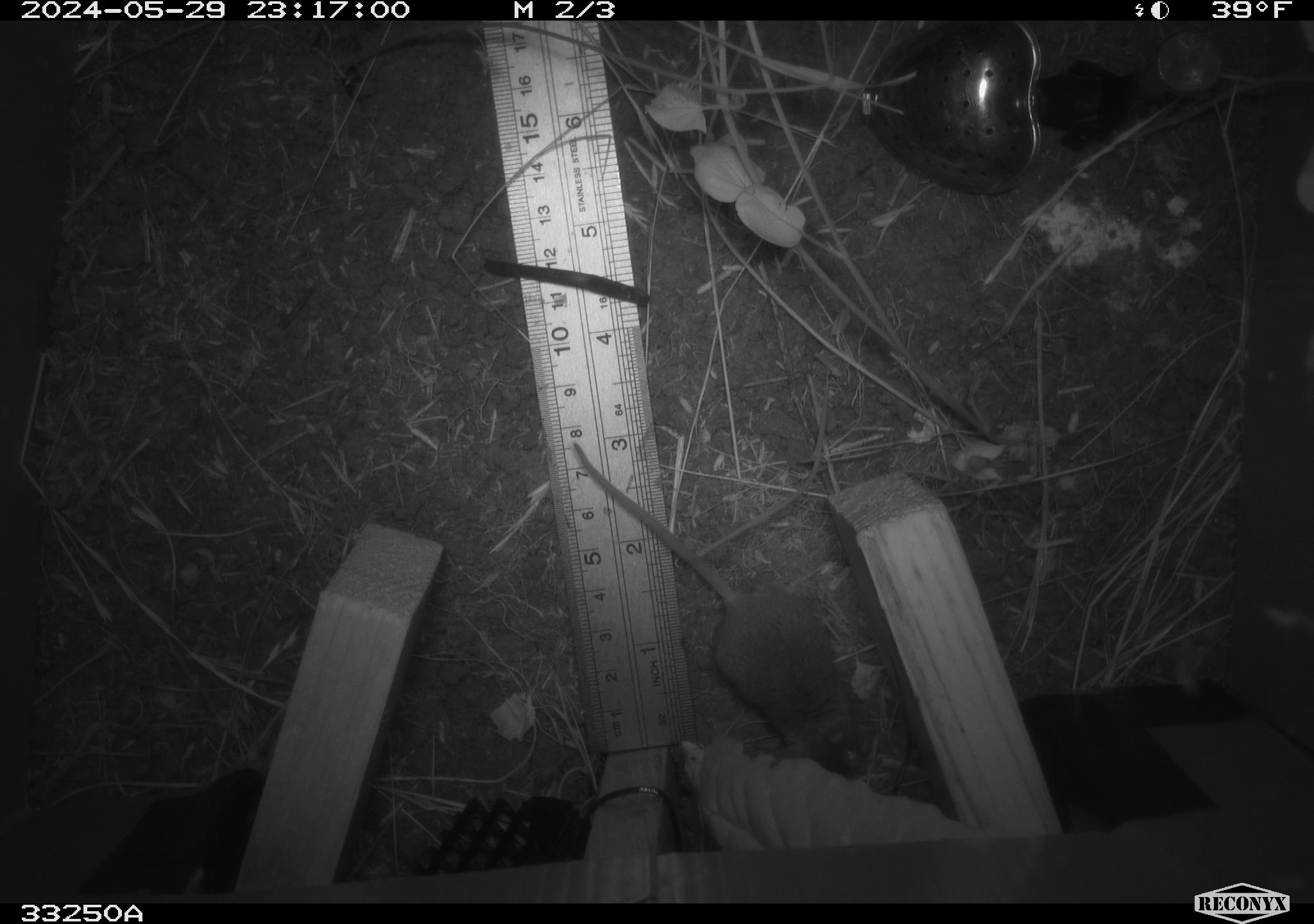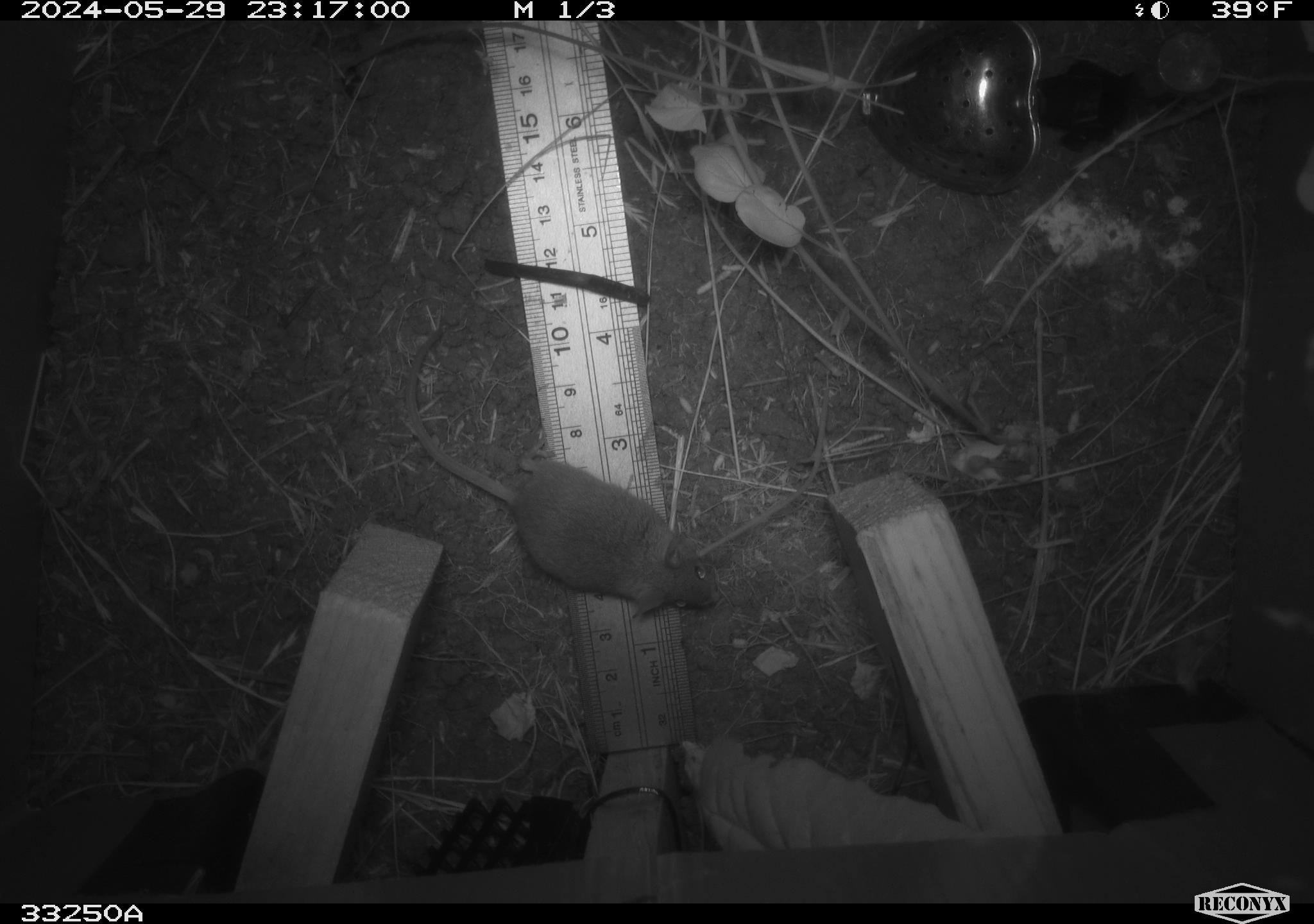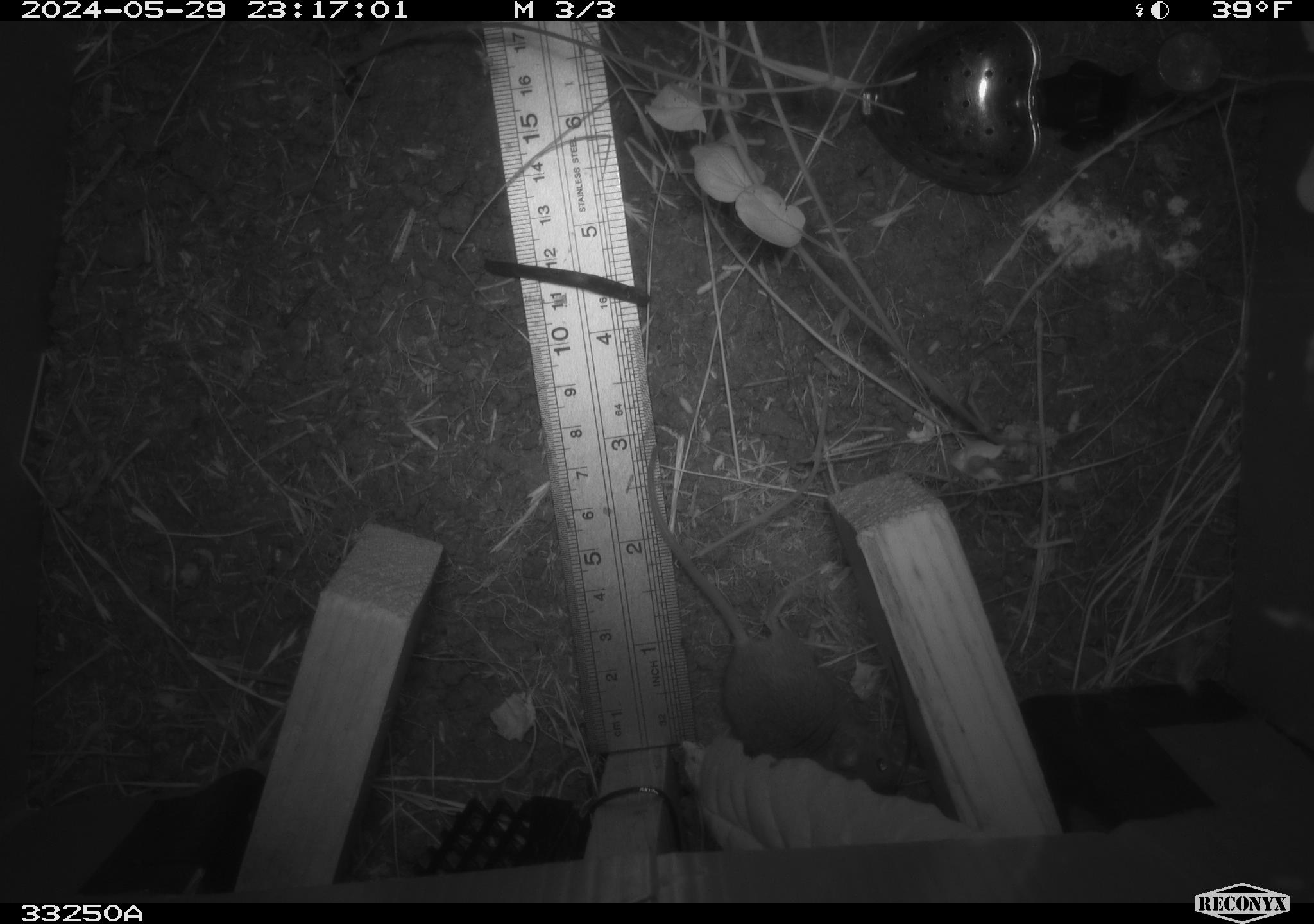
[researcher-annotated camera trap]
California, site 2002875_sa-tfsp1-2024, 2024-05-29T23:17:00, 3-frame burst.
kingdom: Animalia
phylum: Chordata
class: Mammalia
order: Rodentia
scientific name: Rodentia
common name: mouse species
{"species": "mouse species (Rodentia)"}